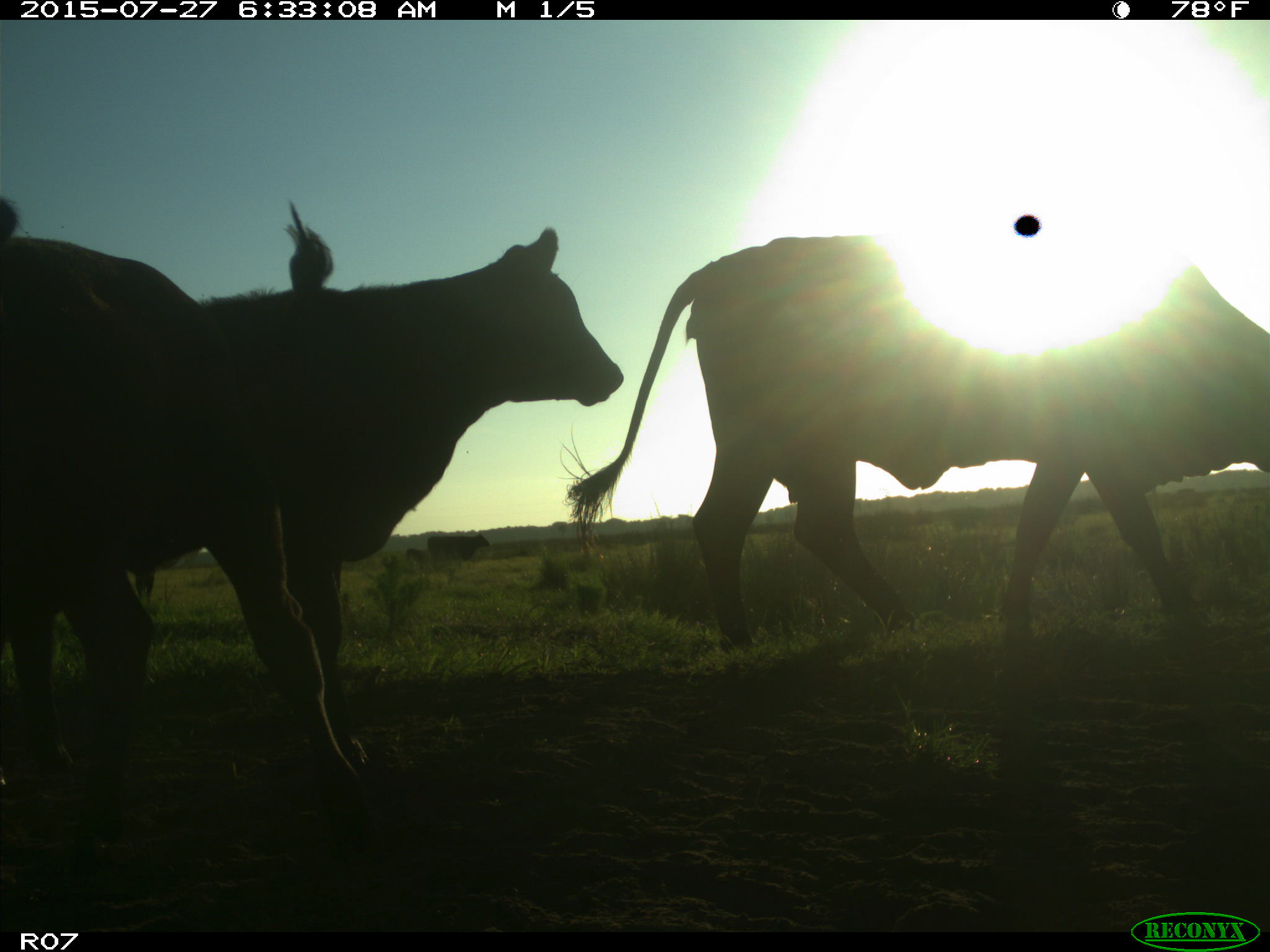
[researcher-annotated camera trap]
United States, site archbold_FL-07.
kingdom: Animalia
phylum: Chordata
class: Mammalia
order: Artiodactyla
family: Bovidae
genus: Bos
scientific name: Bos taurus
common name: domestic cow